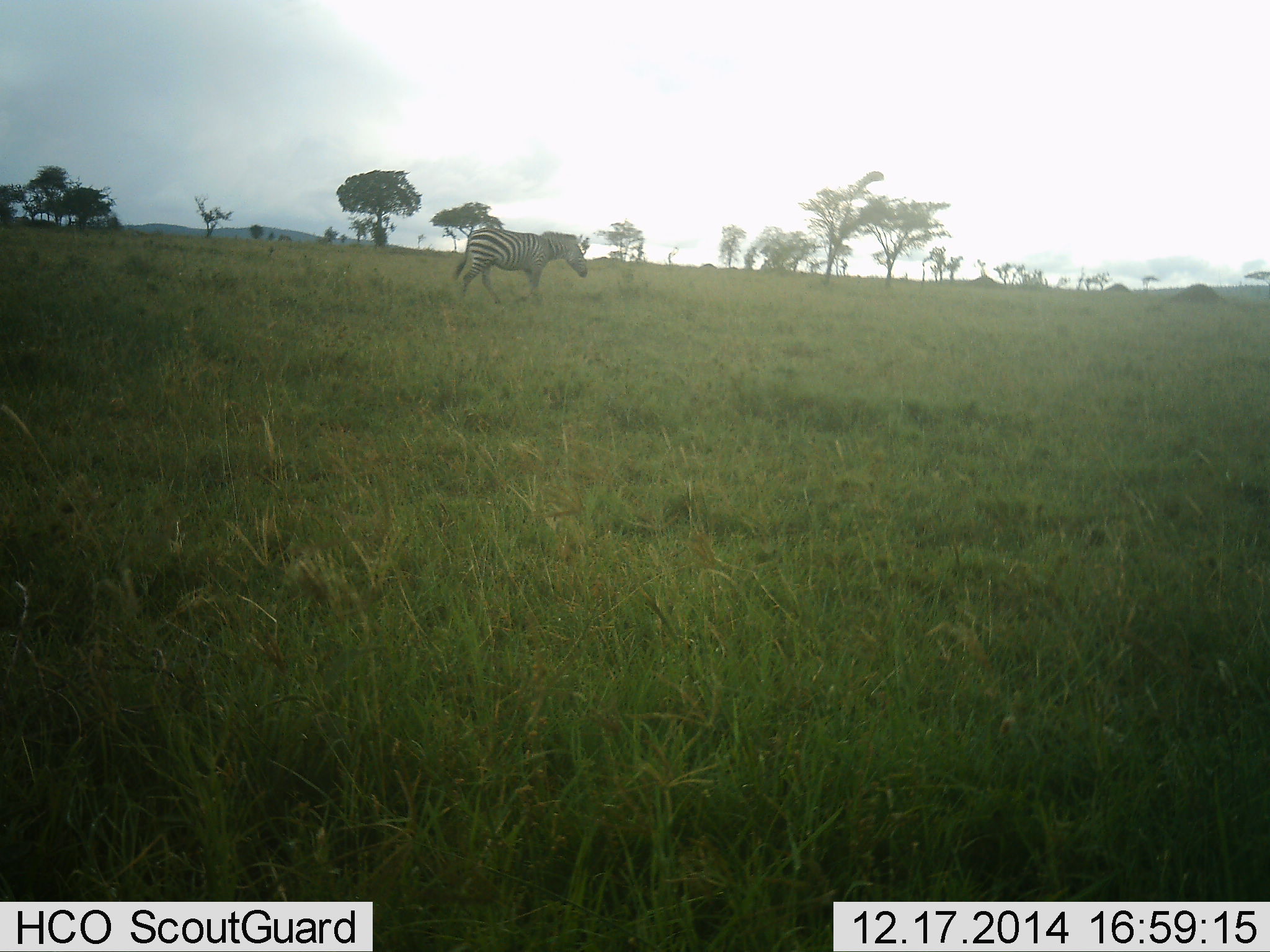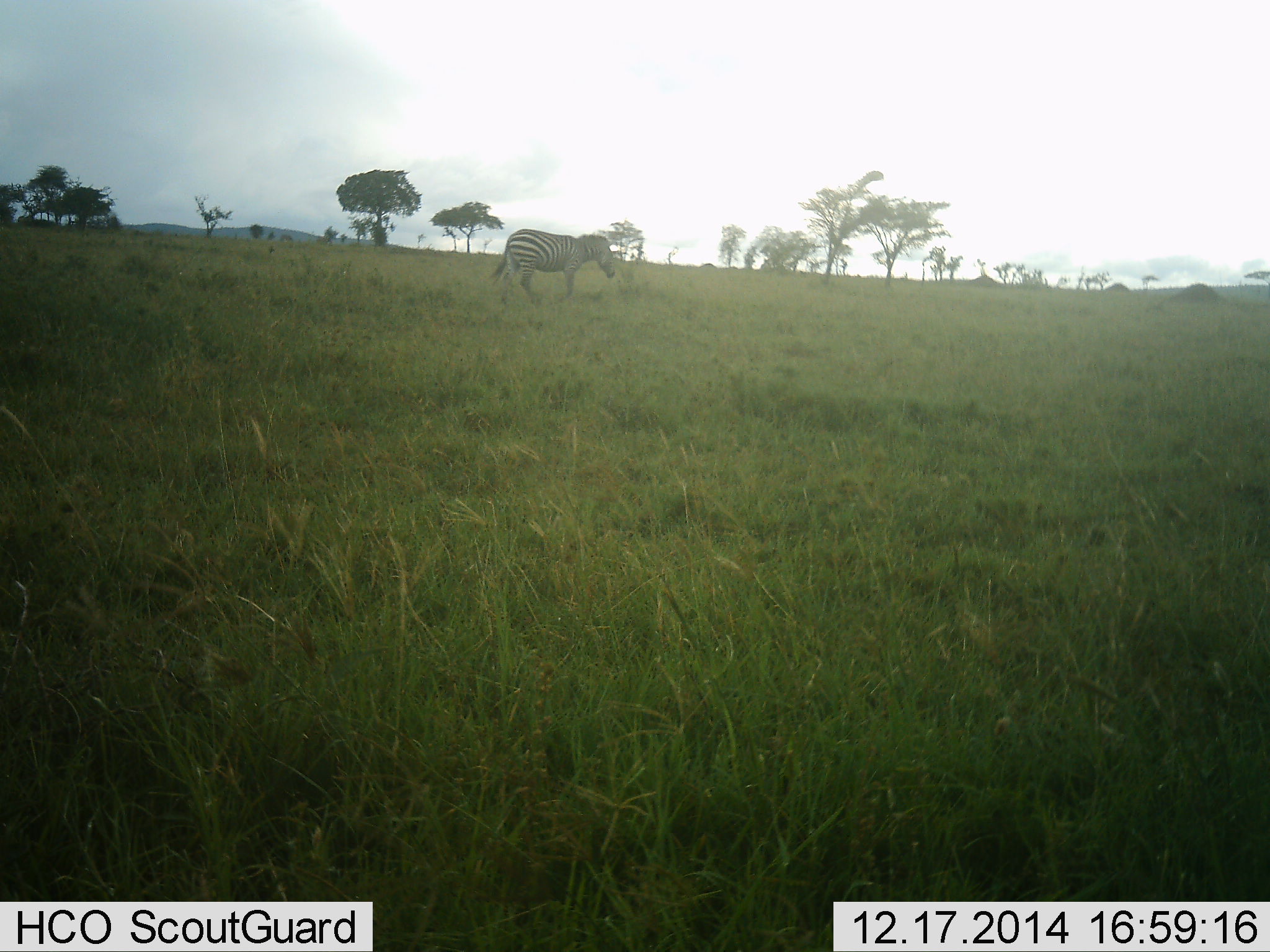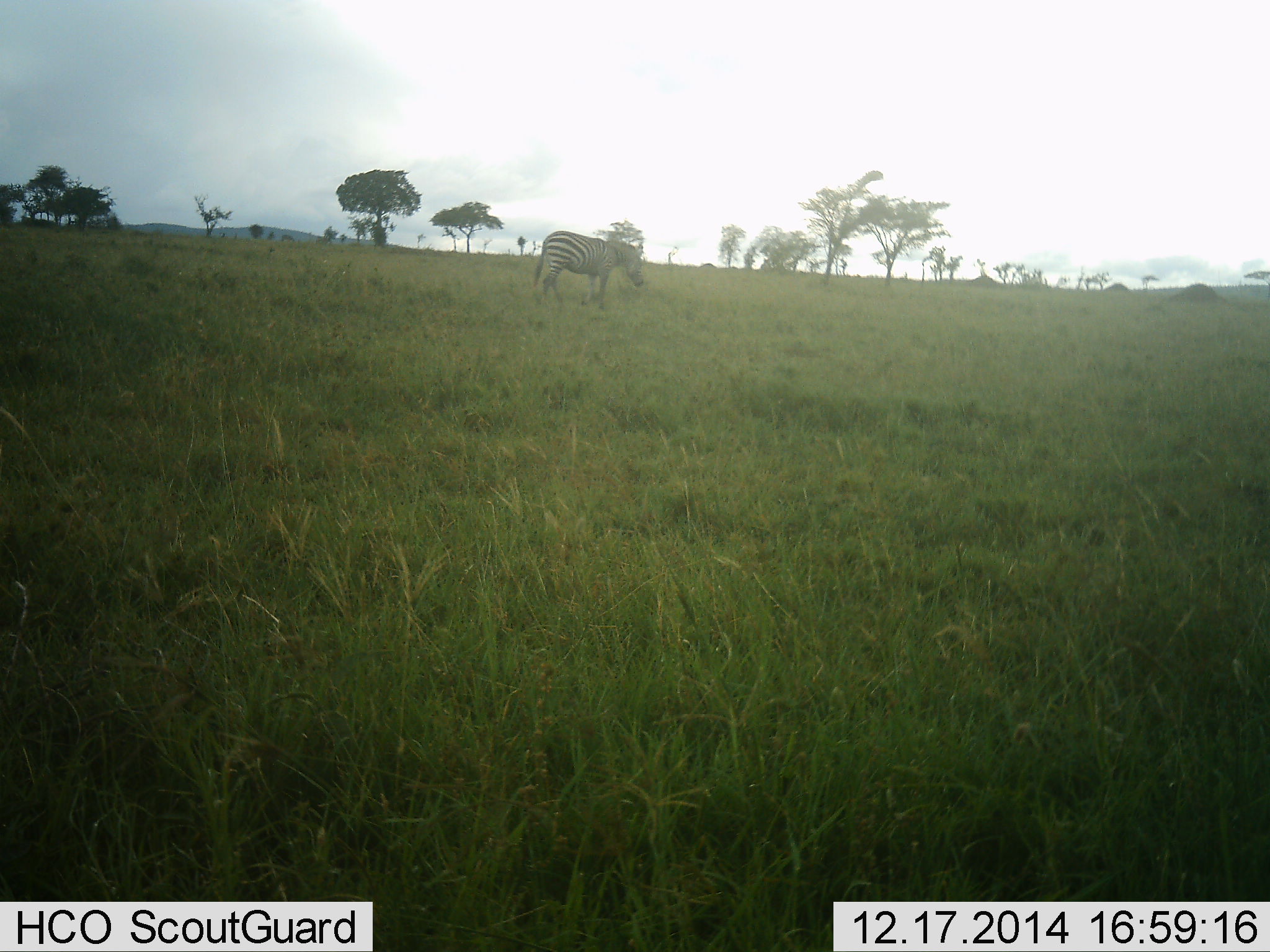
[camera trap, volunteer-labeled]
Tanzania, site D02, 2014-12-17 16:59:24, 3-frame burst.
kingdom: Animalia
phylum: Chordata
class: Mammalia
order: Perissodactyla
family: Equidae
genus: Equus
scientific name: Equus quagga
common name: plains zebra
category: zebra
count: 1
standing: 10%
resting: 0%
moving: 90%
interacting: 0%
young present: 0%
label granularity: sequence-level